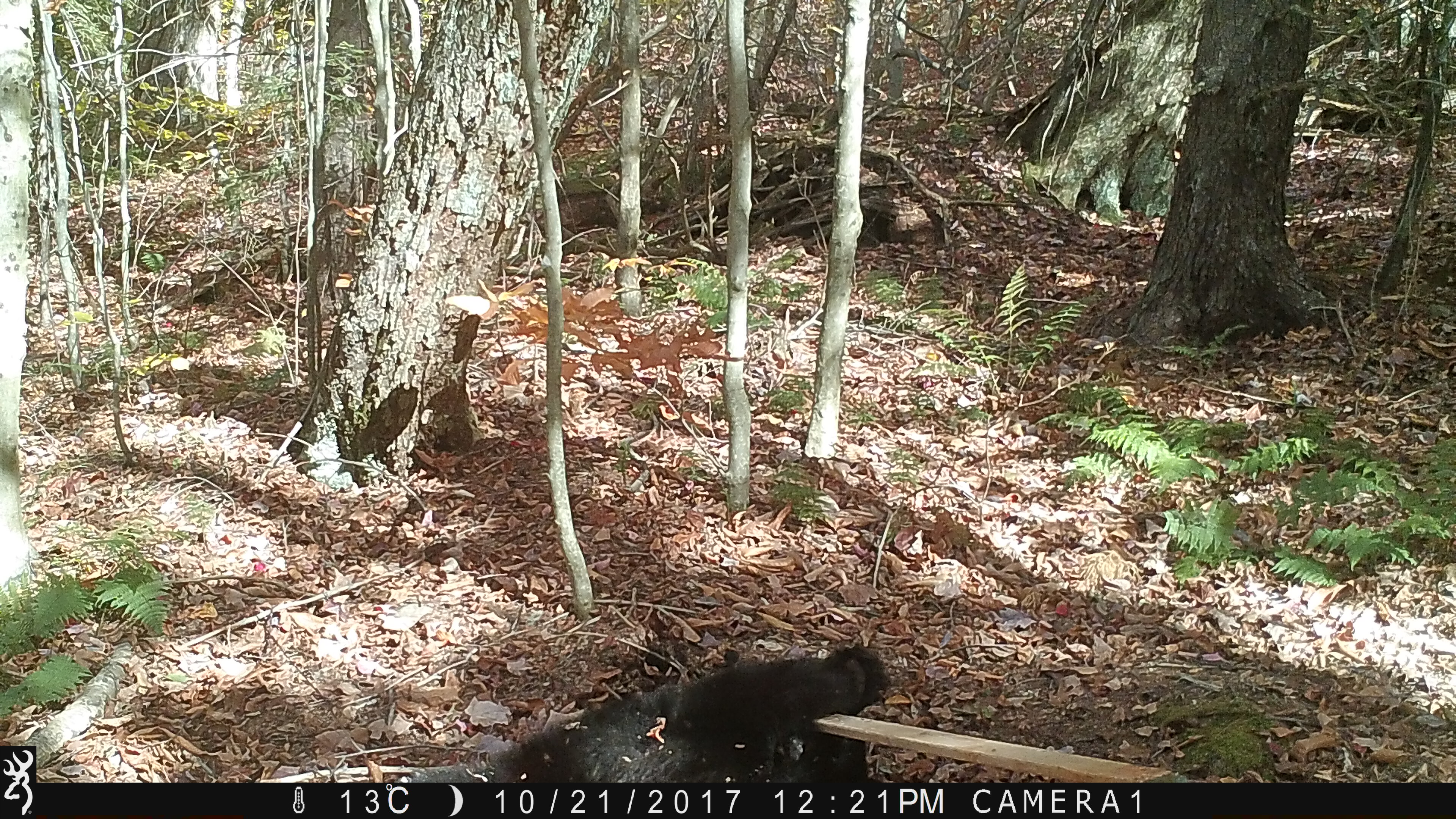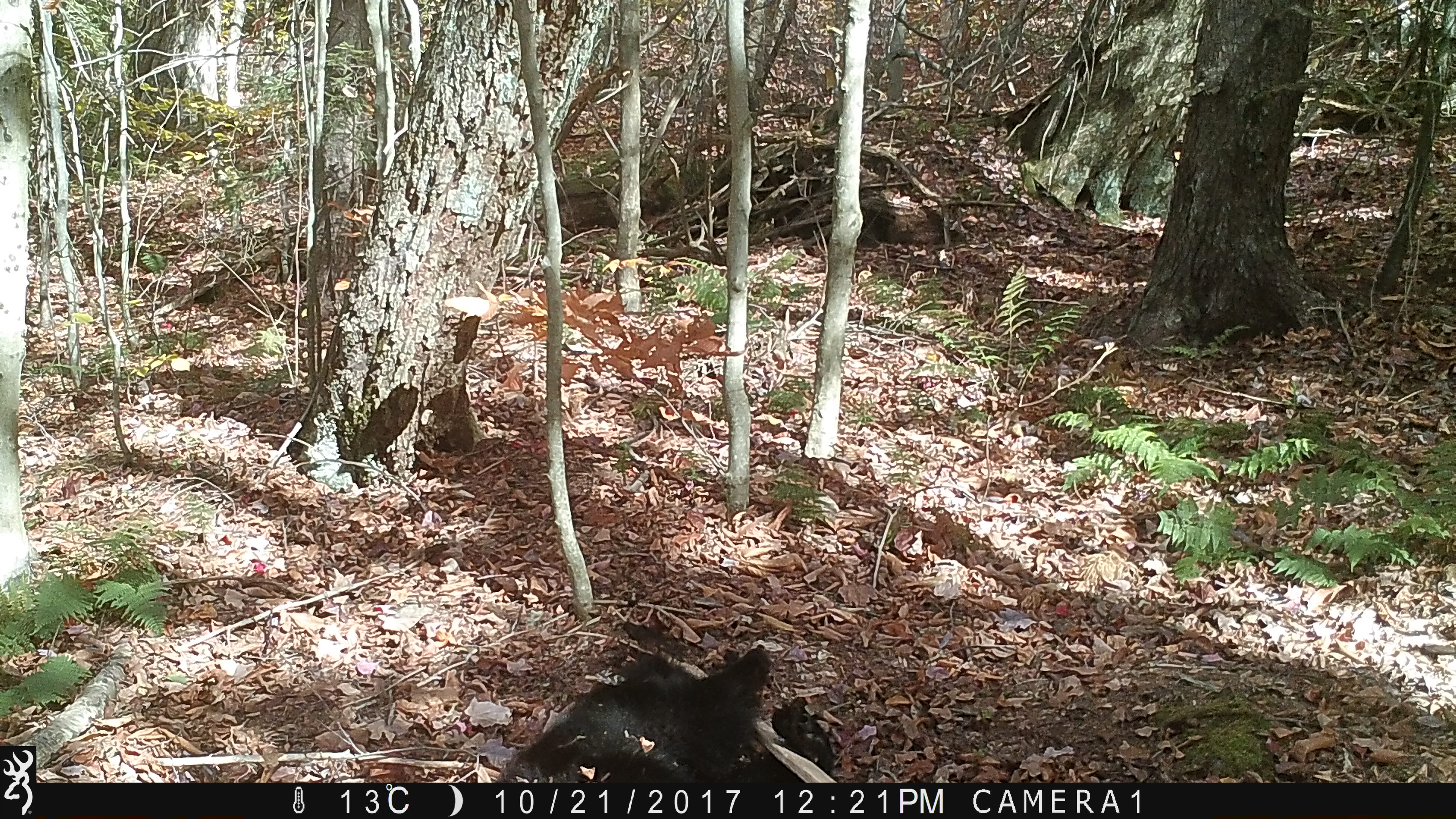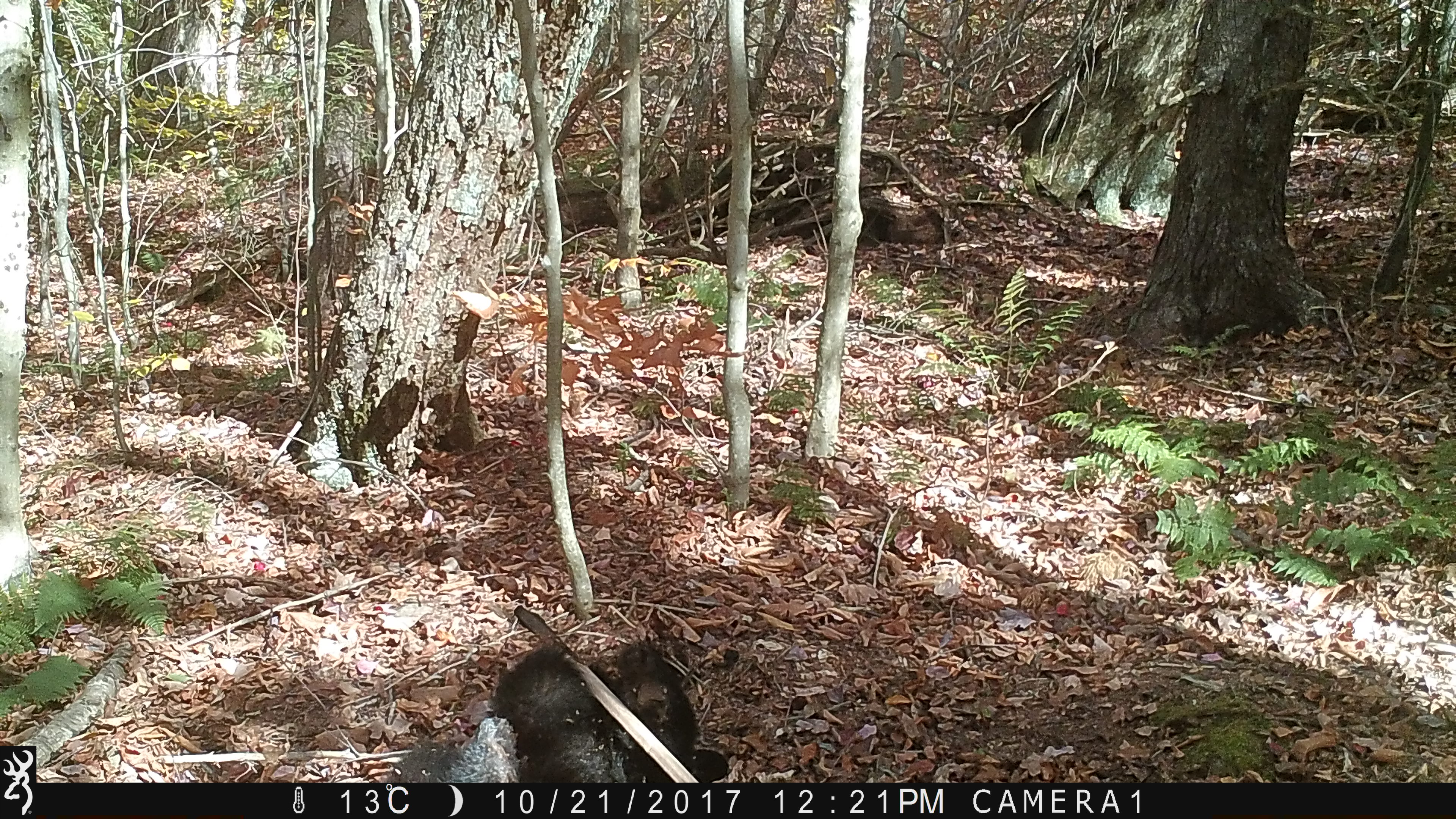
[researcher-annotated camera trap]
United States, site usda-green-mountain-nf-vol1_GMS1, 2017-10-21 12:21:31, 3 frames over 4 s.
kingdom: Animalia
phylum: Chordata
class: Mammalia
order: Carnivora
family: Ursidae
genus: Ursus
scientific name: Ursus americanus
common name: black bear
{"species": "black bear (Ursus americanus)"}